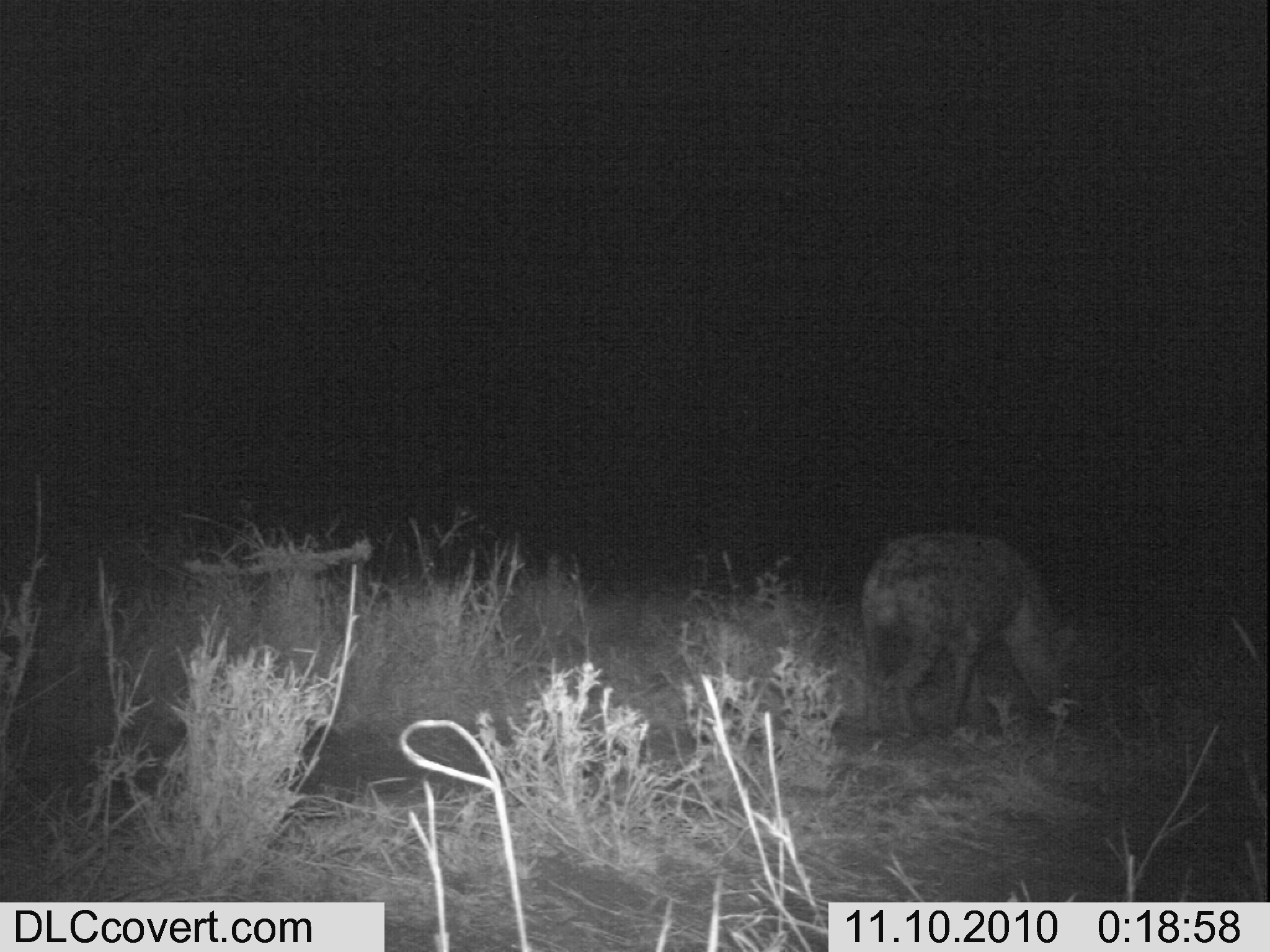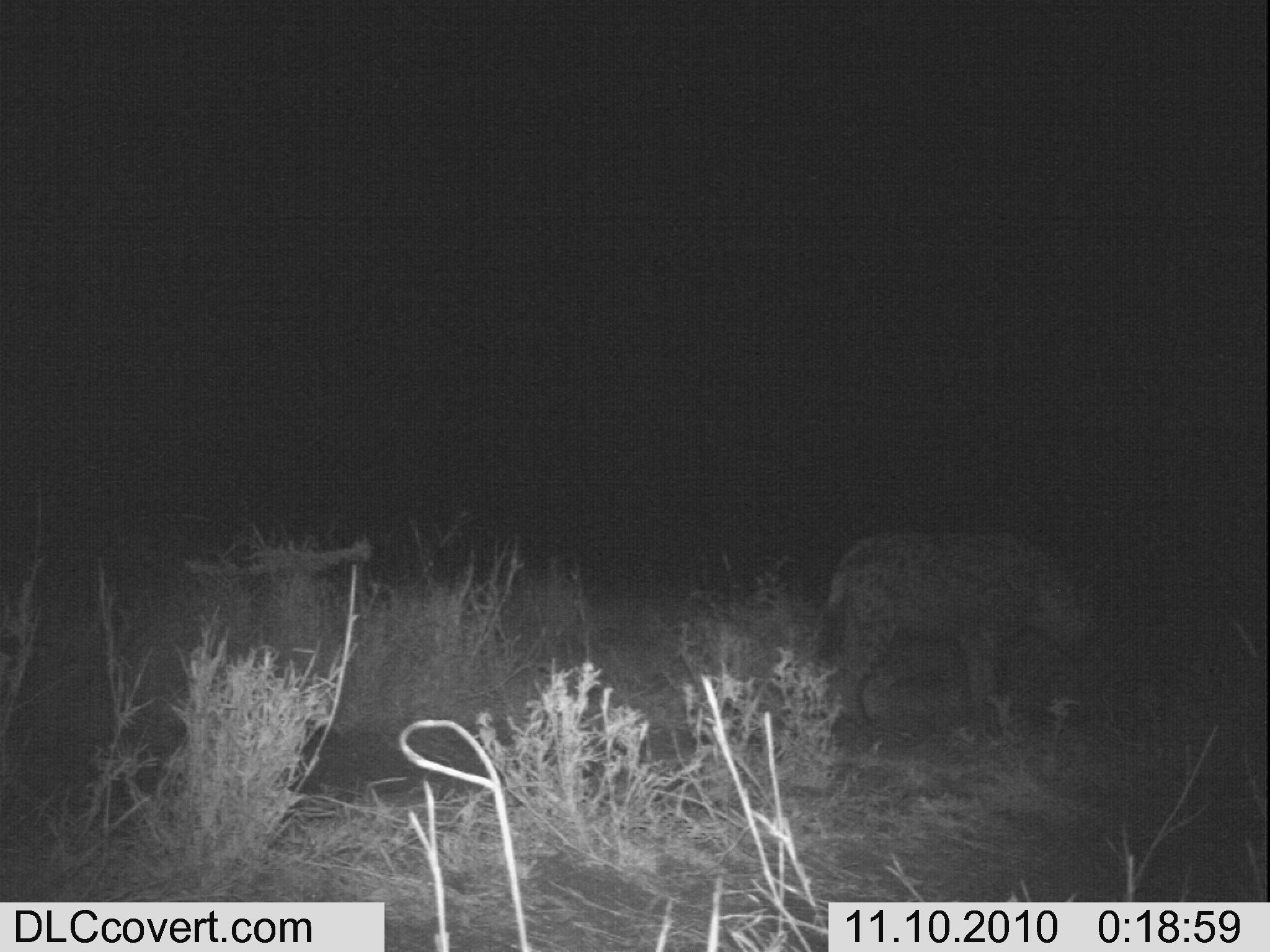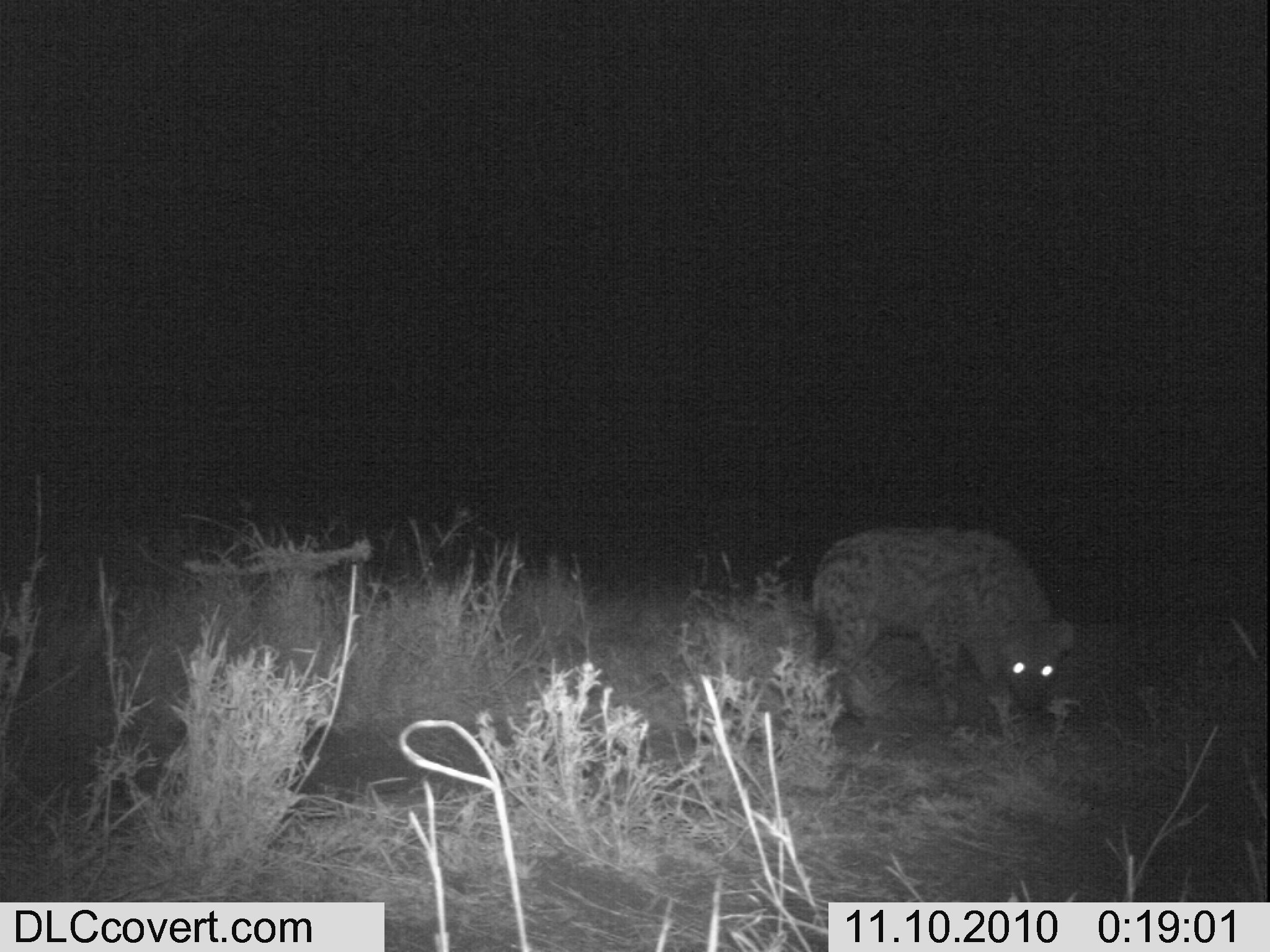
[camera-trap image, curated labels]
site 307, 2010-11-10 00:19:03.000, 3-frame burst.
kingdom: Animalia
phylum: Chordata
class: Mammalia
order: Carnivora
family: Hyaenidae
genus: Crocuta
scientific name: Crocuta crocuta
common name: spotted hyena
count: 1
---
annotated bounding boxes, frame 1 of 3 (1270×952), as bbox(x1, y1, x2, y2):
crocuta crocuta: bbox(859, 528, 1080, 740)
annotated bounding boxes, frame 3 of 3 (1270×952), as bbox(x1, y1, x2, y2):
crocuta crocuta: bbox(806, 523, 1076, 734)